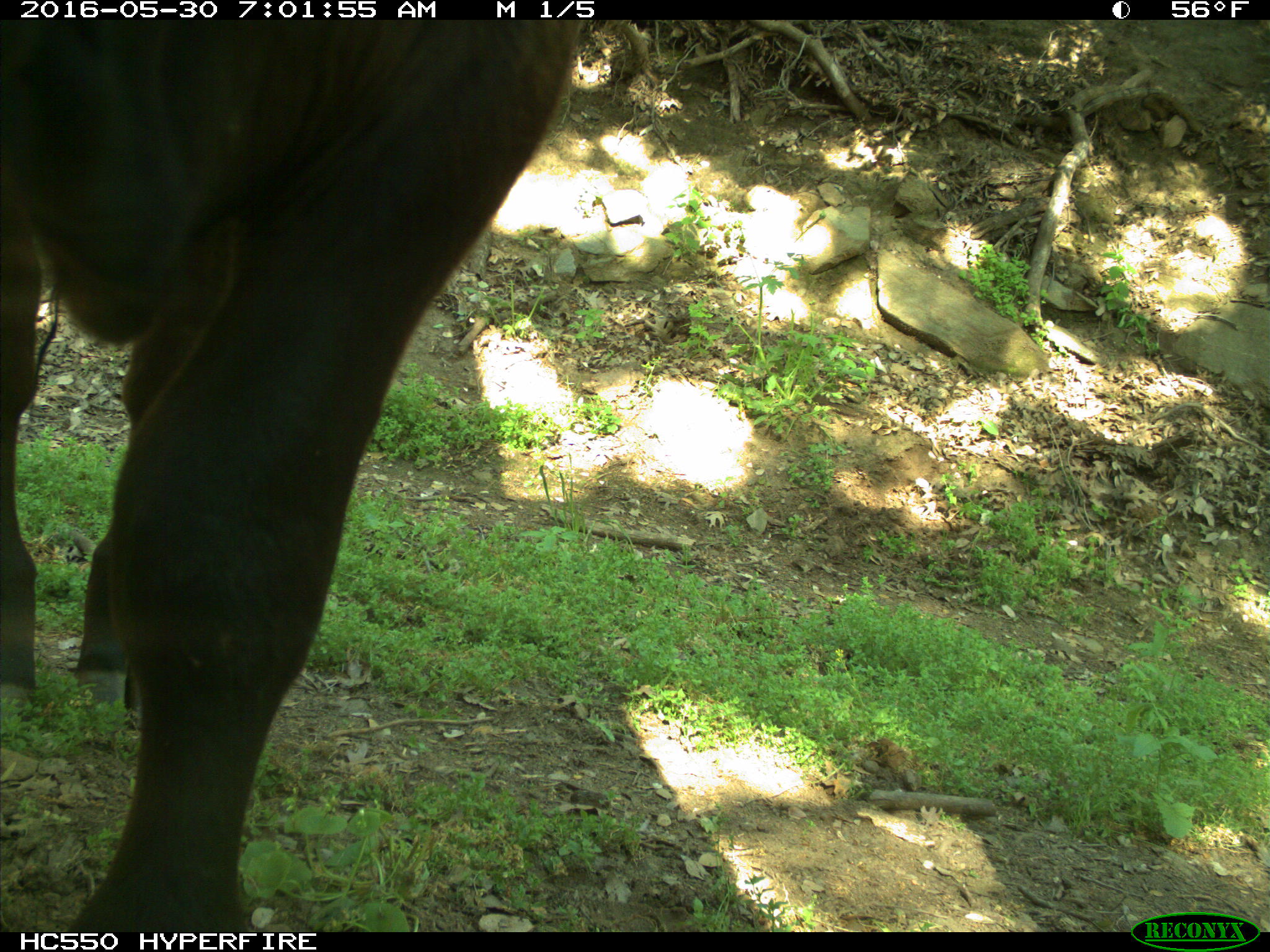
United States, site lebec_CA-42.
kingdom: Animalia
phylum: Chordata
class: Mammalia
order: Artiodactyla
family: Bovidae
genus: Bos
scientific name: Bos taurus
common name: domestic cow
Bos taurus (domestic cow).